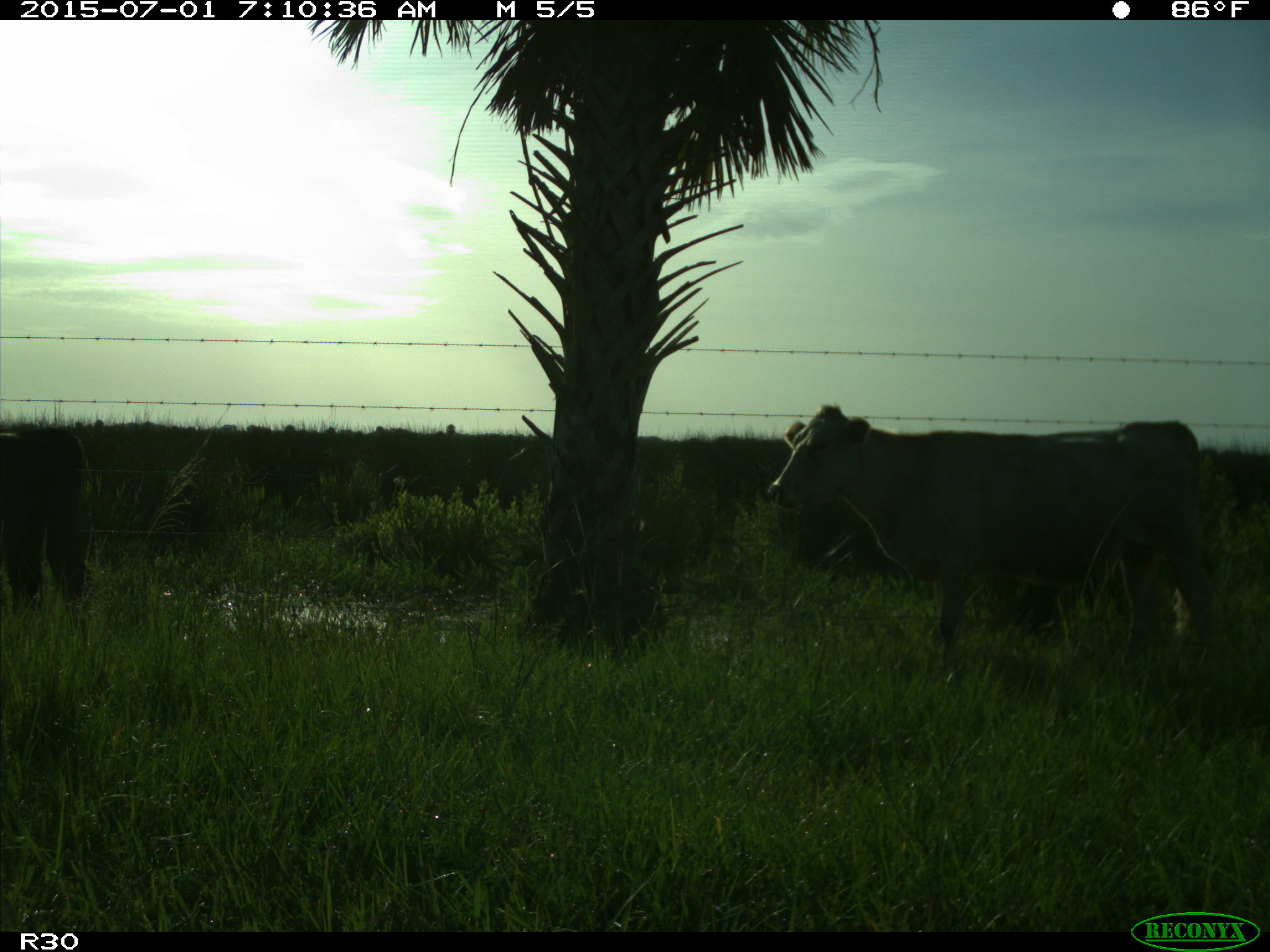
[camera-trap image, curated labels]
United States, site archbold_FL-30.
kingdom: Animalia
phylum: Chordata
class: Mammalia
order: Artiodactyla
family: Bovidae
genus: Bos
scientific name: Bos taurus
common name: domestic cow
Bos taurus (domestic cow).